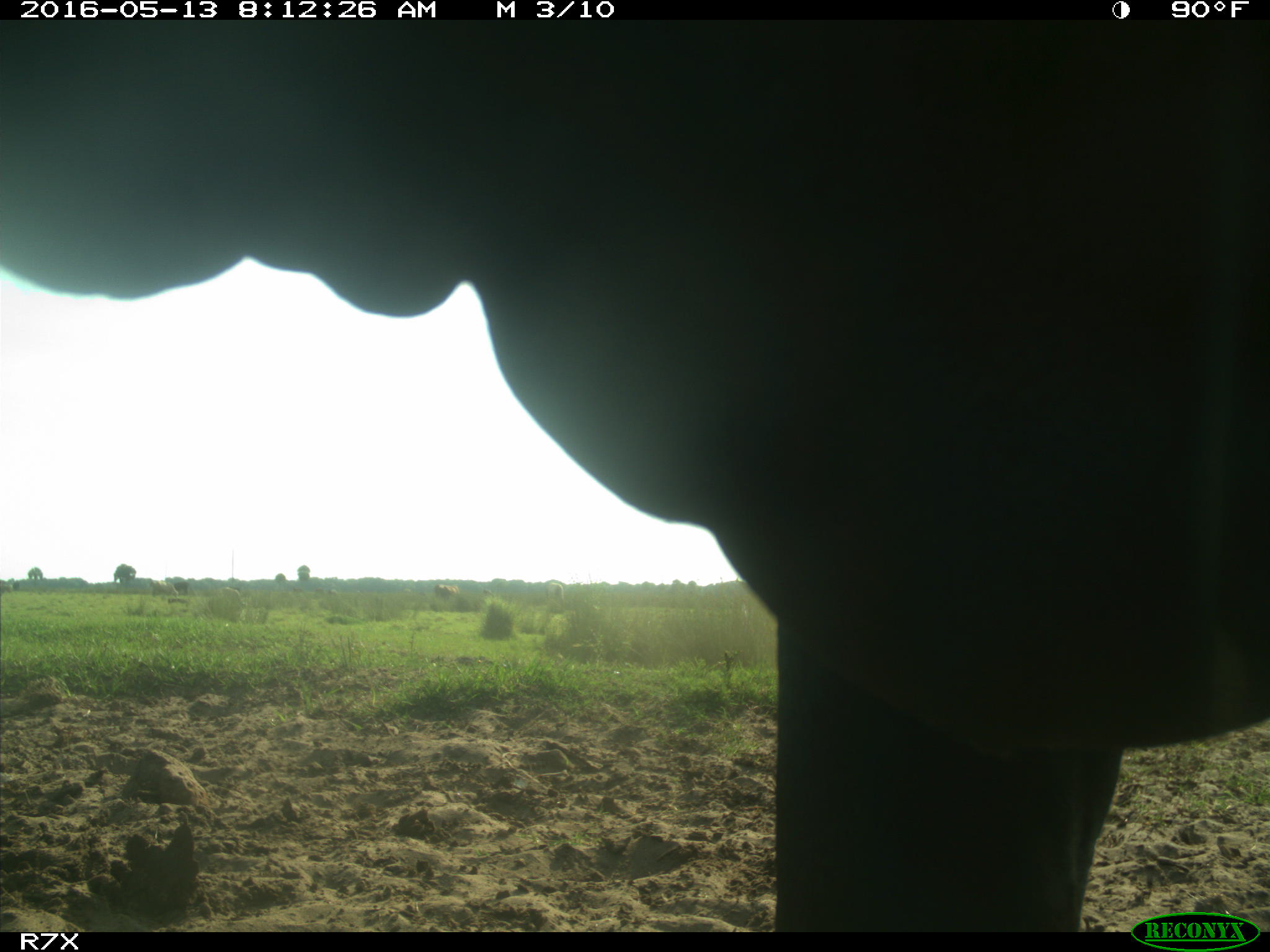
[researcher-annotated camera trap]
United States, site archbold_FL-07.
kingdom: Animalia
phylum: Chordata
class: Mammalia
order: Artiodactyla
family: Bovidae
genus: Bos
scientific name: Bos taurus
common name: domestic cow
Bos taurus (domestic cow).